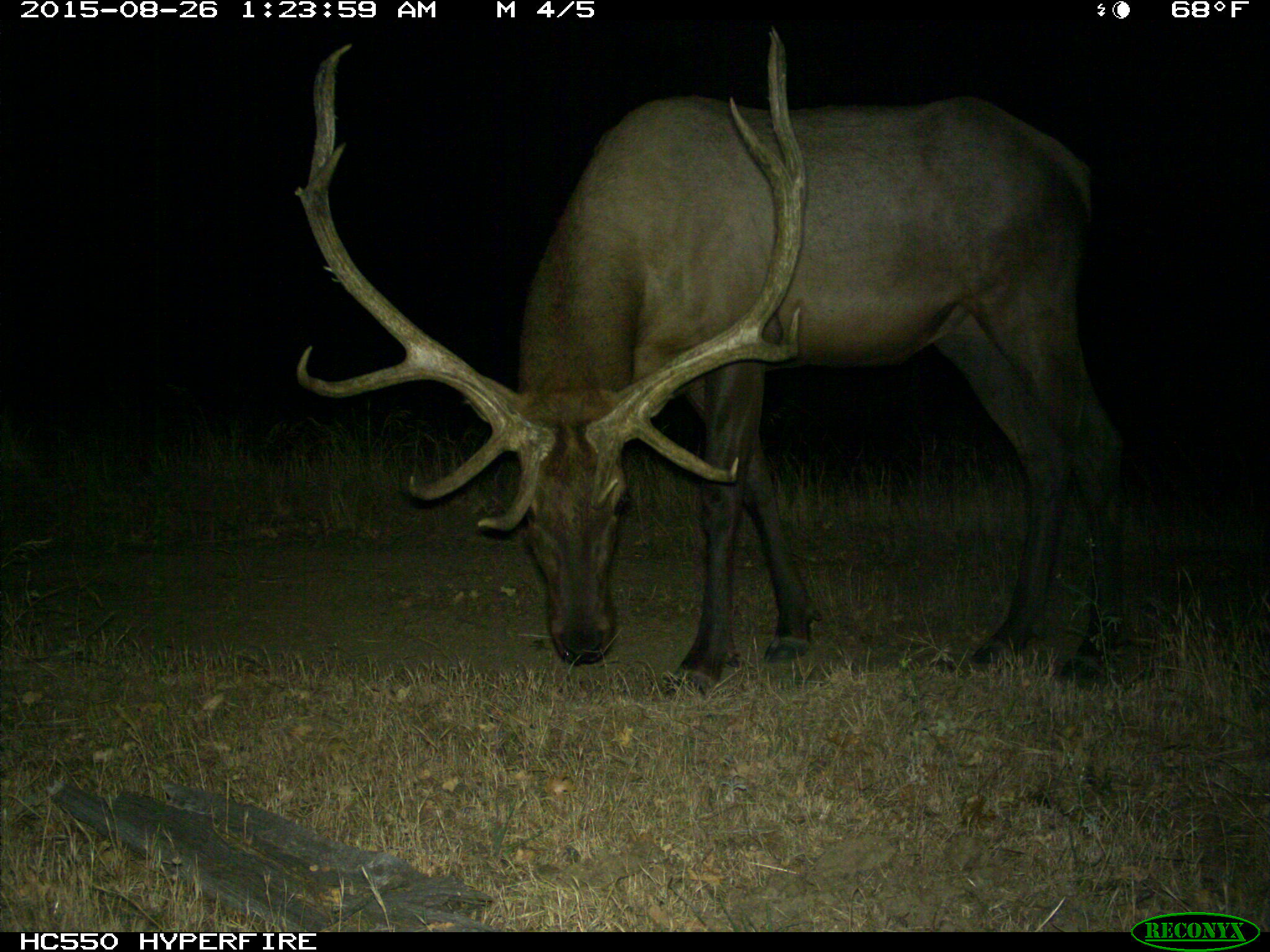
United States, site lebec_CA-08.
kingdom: Animalia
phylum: Chordata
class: Mammalia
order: Artiodactyla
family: Cervidae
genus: Cervus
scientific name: Cervus canadensis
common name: elk